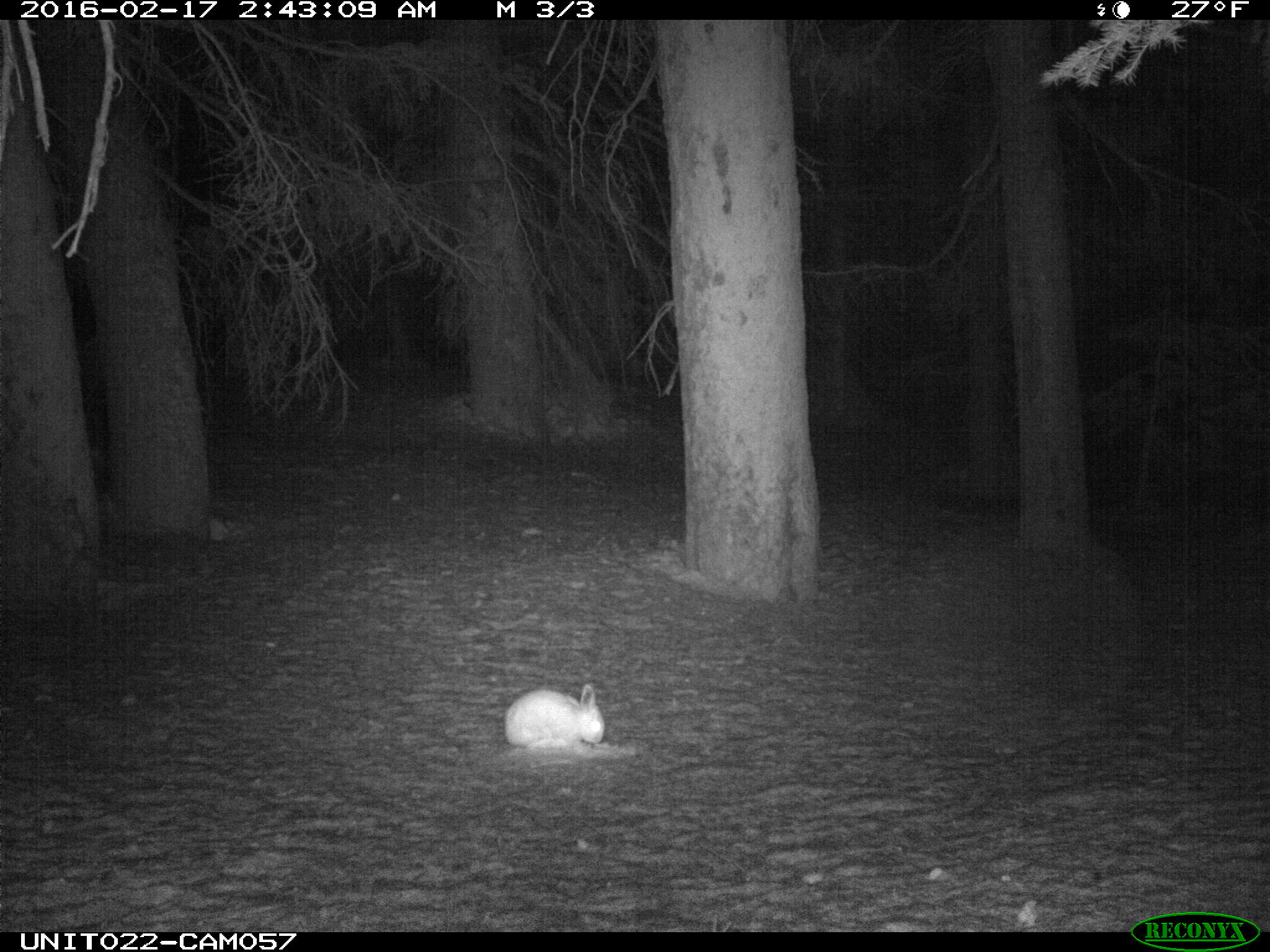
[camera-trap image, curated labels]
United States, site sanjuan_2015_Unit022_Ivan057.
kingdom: Animalia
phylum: Chordata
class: Mammalia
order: Lagomorpha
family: Leporidae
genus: Lepus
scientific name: Lepus americanus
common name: snowshoe hare